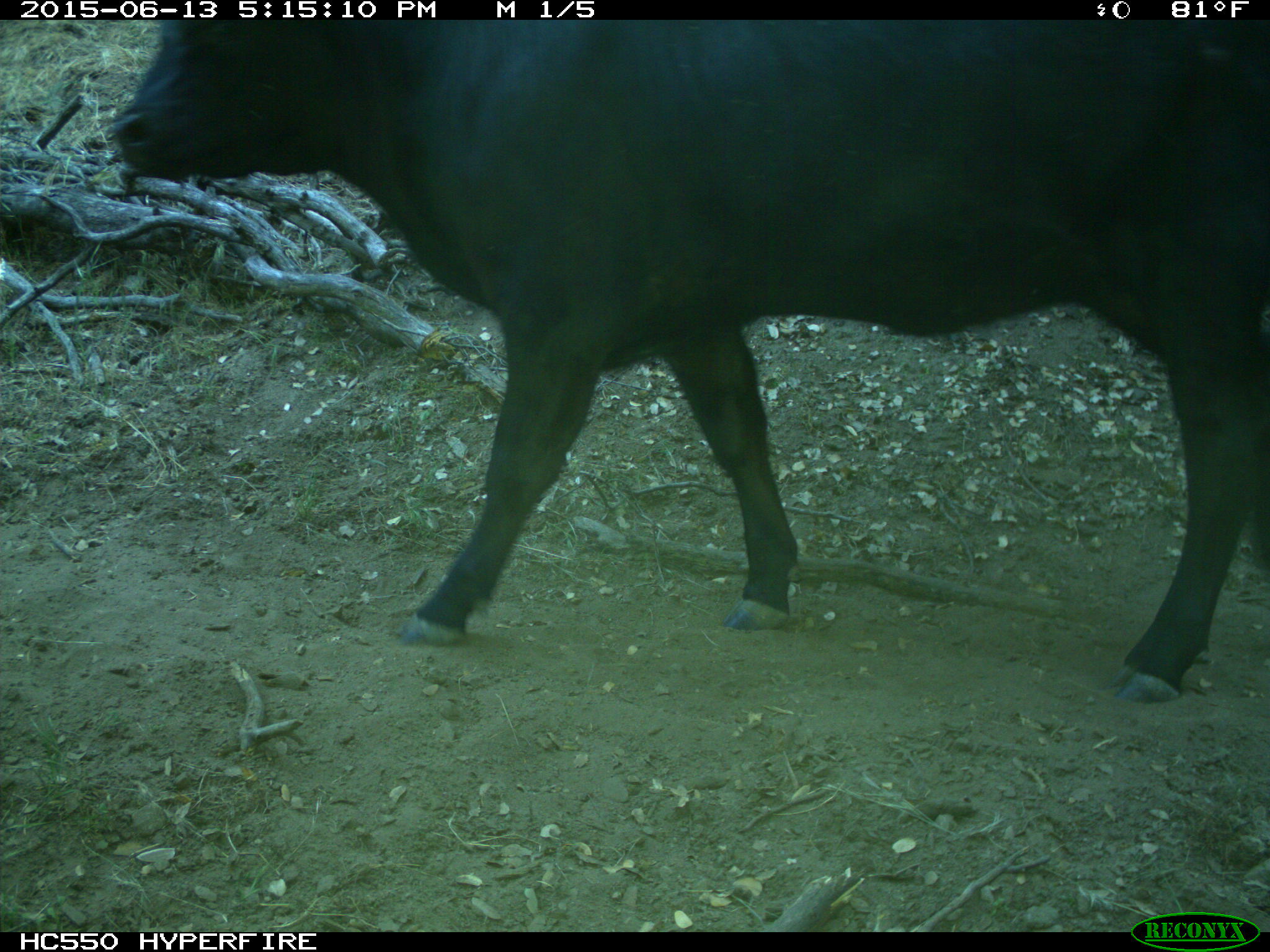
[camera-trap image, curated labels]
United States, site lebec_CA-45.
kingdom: Animalia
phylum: Chordata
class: Mammalia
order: Artiodactyla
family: Bovidae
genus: Bos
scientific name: Bos taurus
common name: domestic cow